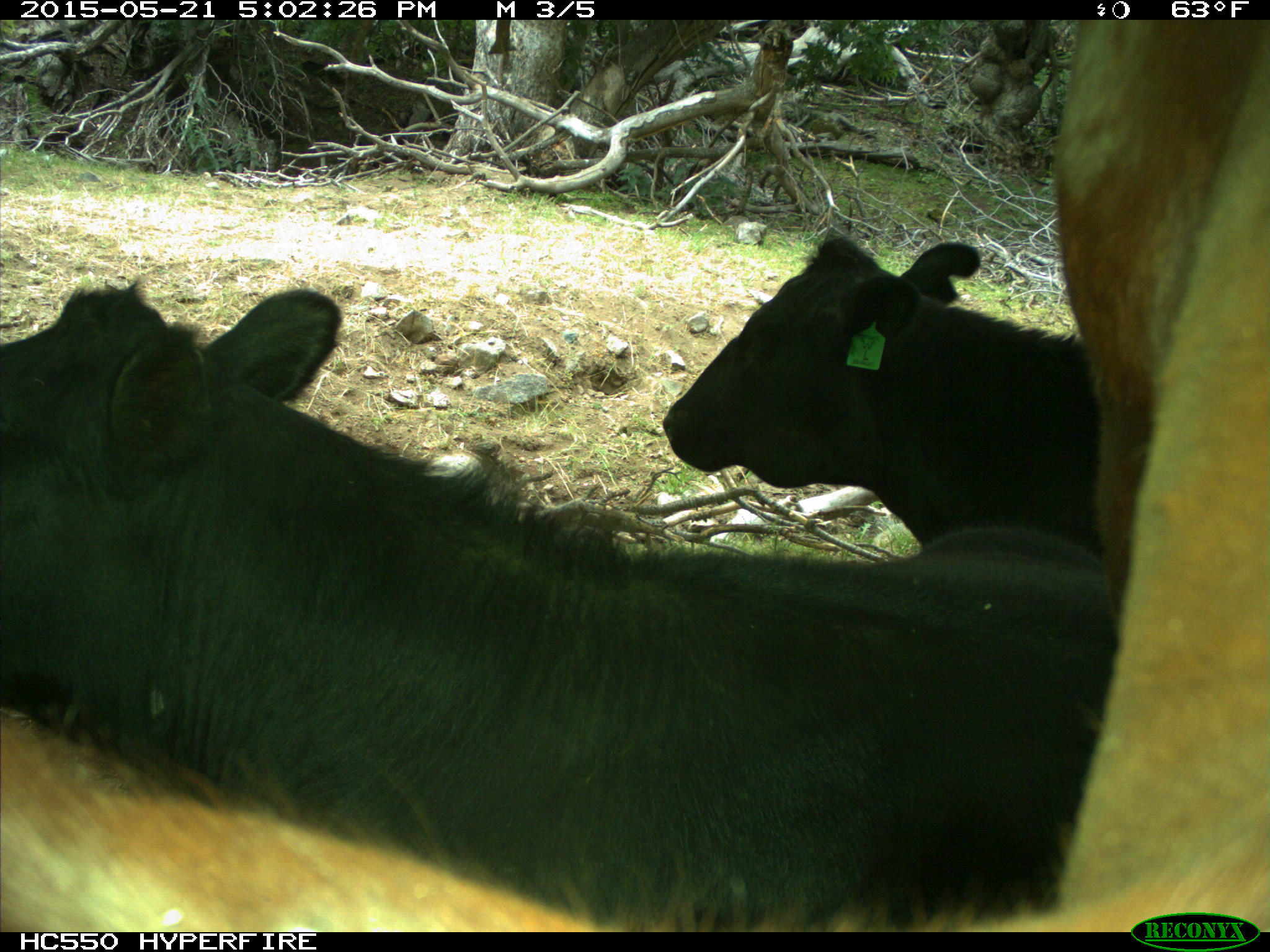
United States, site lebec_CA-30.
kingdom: Animalia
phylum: Chordata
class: Mammalia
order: Artiodactyla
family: Bovidae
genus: Bos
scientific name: Bos taurus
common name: domestic cow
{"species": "Bos taurus (domestic cow)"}